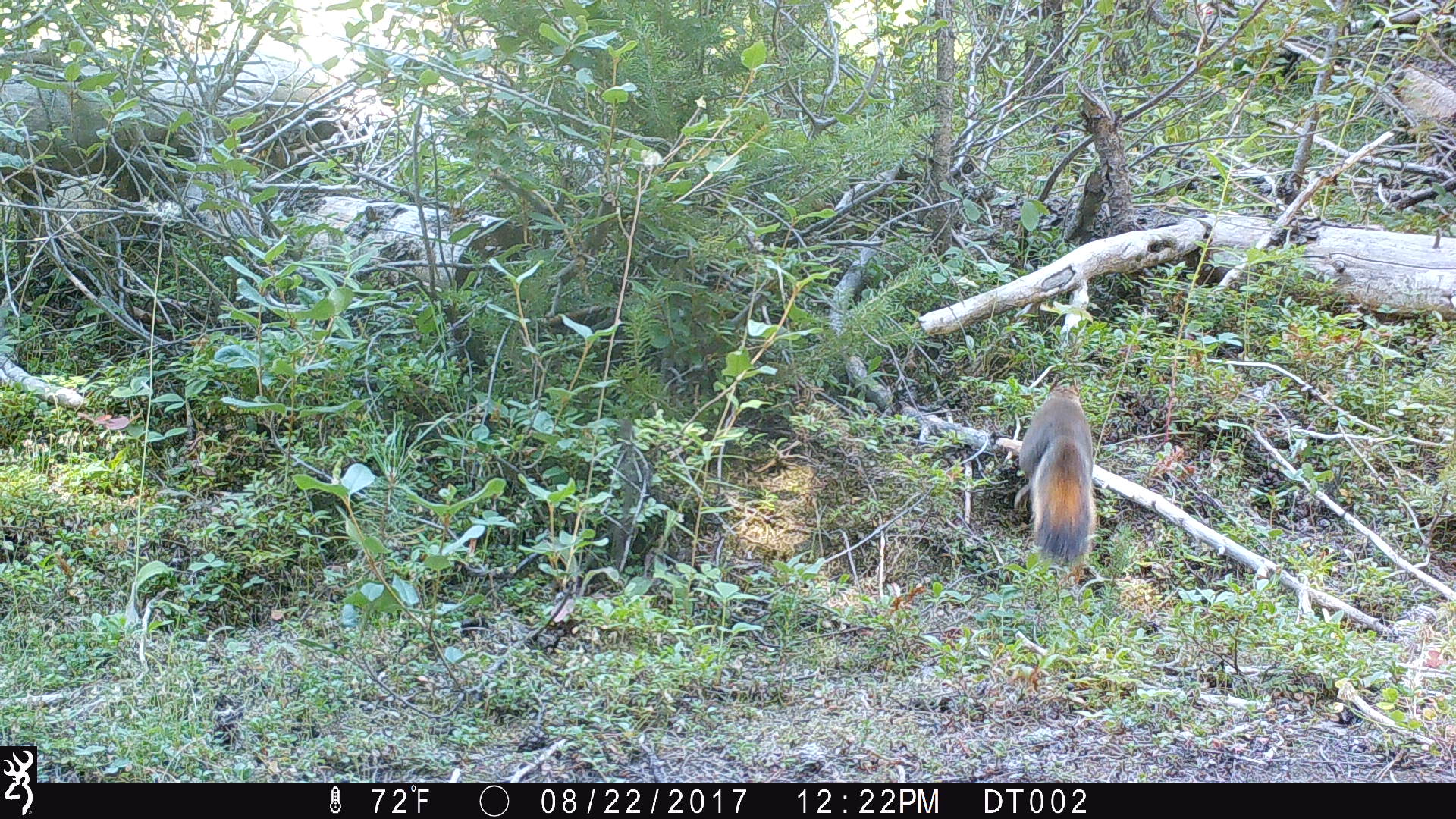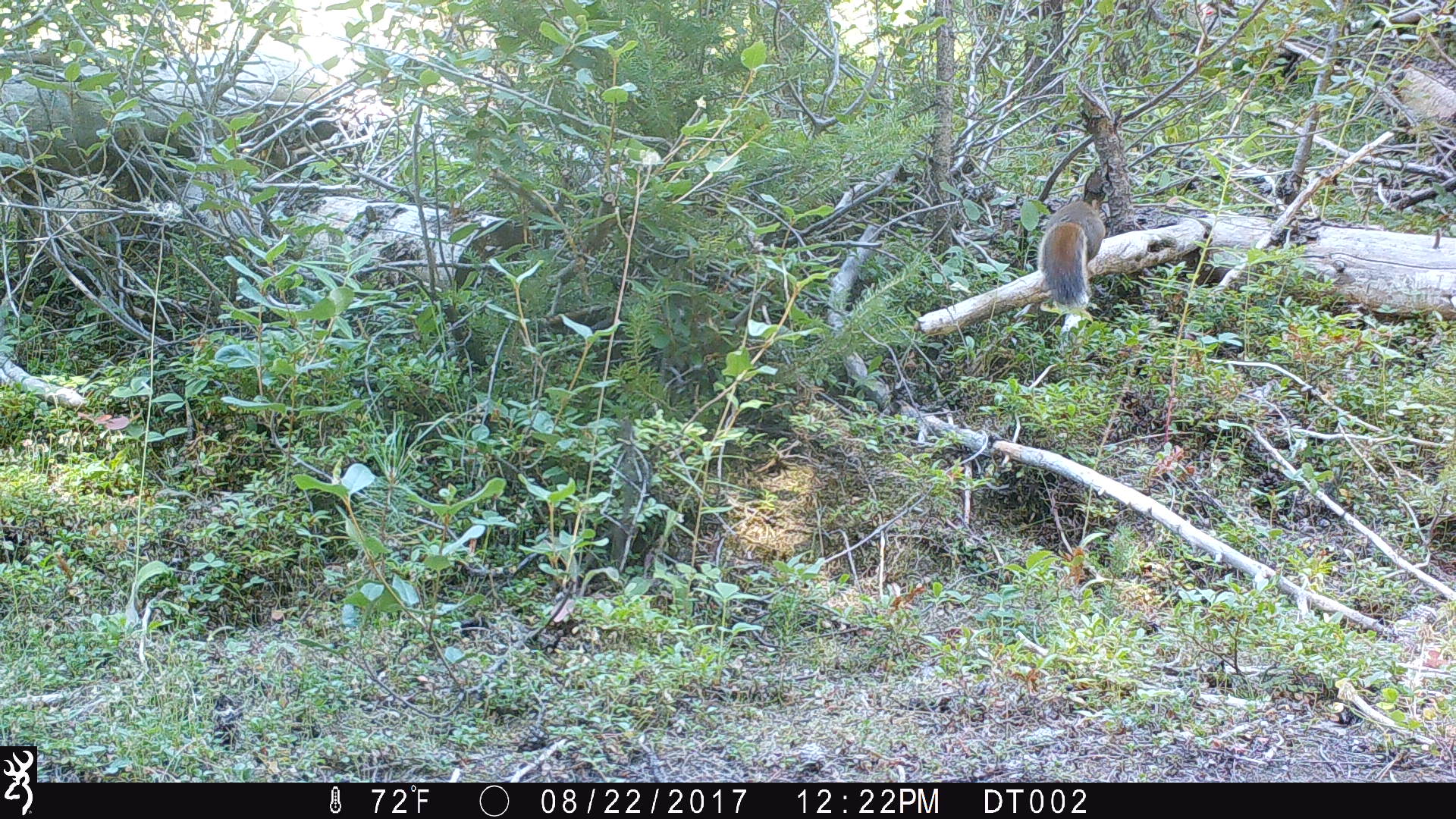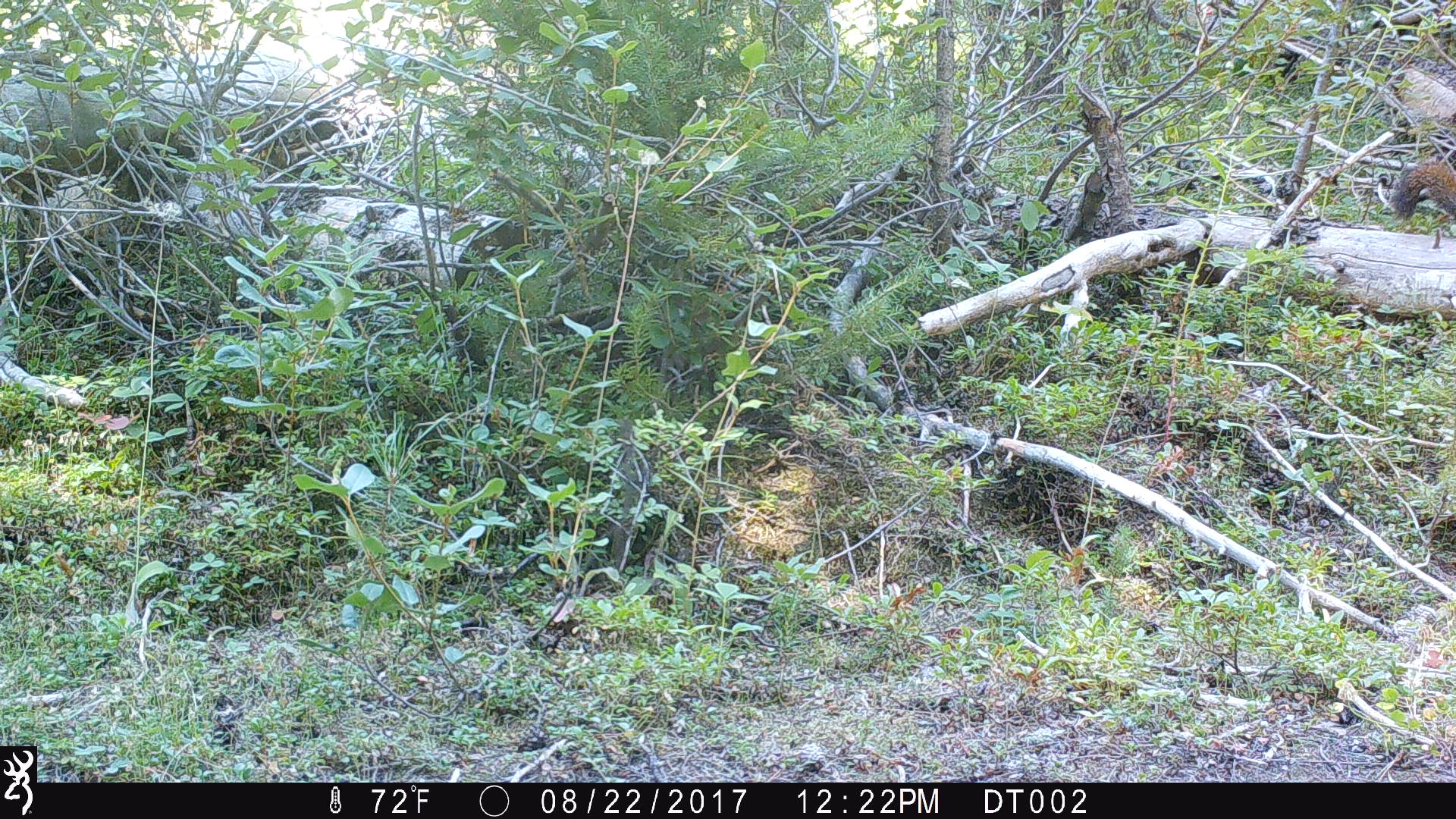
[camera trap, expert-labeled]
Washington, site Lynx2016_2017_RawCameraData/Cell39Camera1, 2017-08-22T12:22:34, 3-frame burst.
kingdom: Animalia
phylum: Chordata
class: Mammalia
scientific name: Mammalia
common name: small mammal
Small mammal (Mammalia). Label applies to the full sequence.